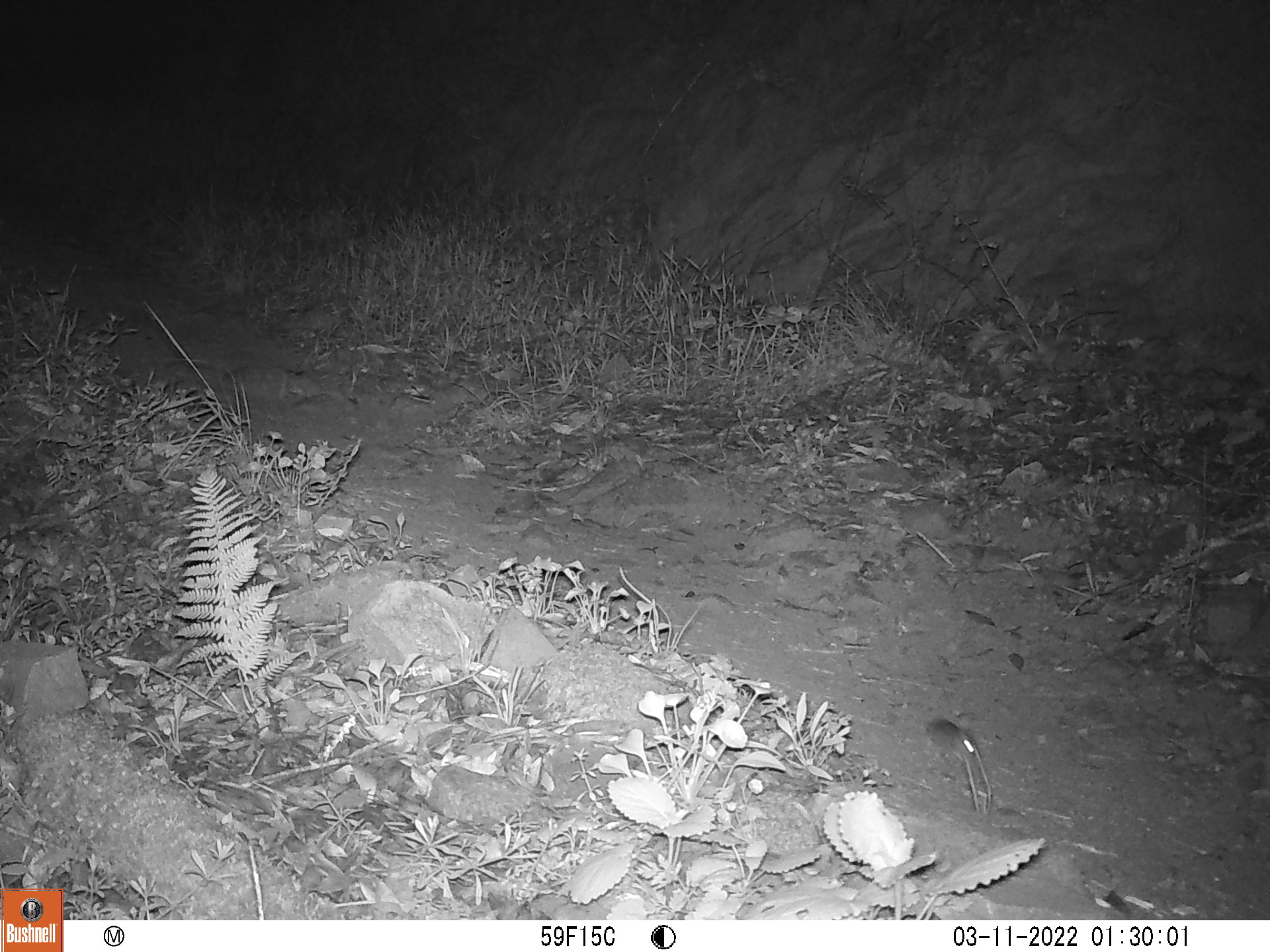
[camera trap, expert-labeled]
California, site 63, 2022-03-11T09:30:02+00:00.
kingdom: Animalia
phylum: Chordata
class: Mammalia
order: Rodentia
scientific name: Rodentia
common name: mouse or rat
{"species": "mouse or rat (Rodentia)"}